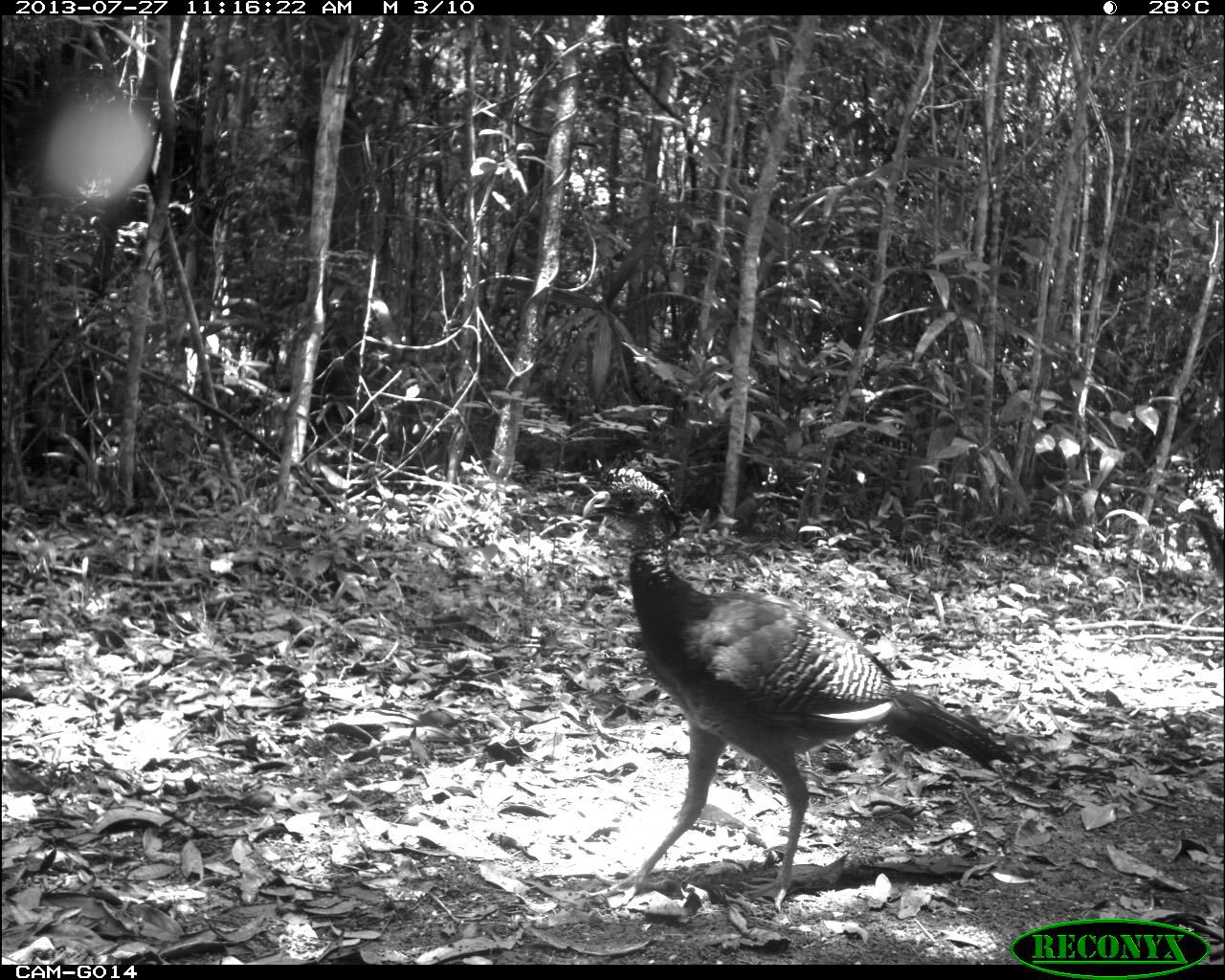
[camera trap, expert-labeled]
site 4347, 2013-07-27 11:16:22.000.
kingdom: Animalia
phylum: Chordata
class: Aves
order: Galliformes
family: Cracidae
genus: Crax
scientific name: Crax rubra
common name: great curassow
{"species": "Crax rubra (great curassow)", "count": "4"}